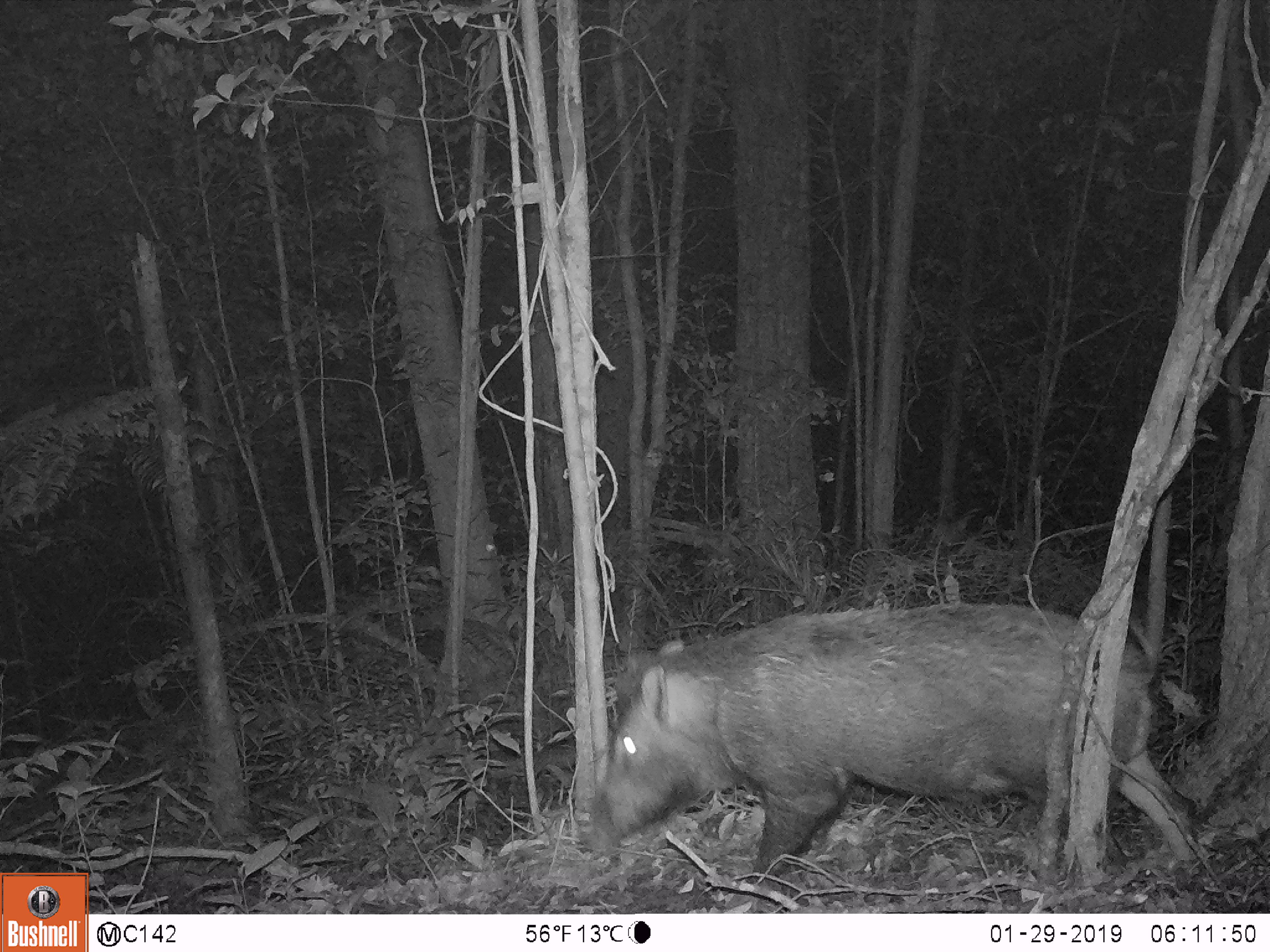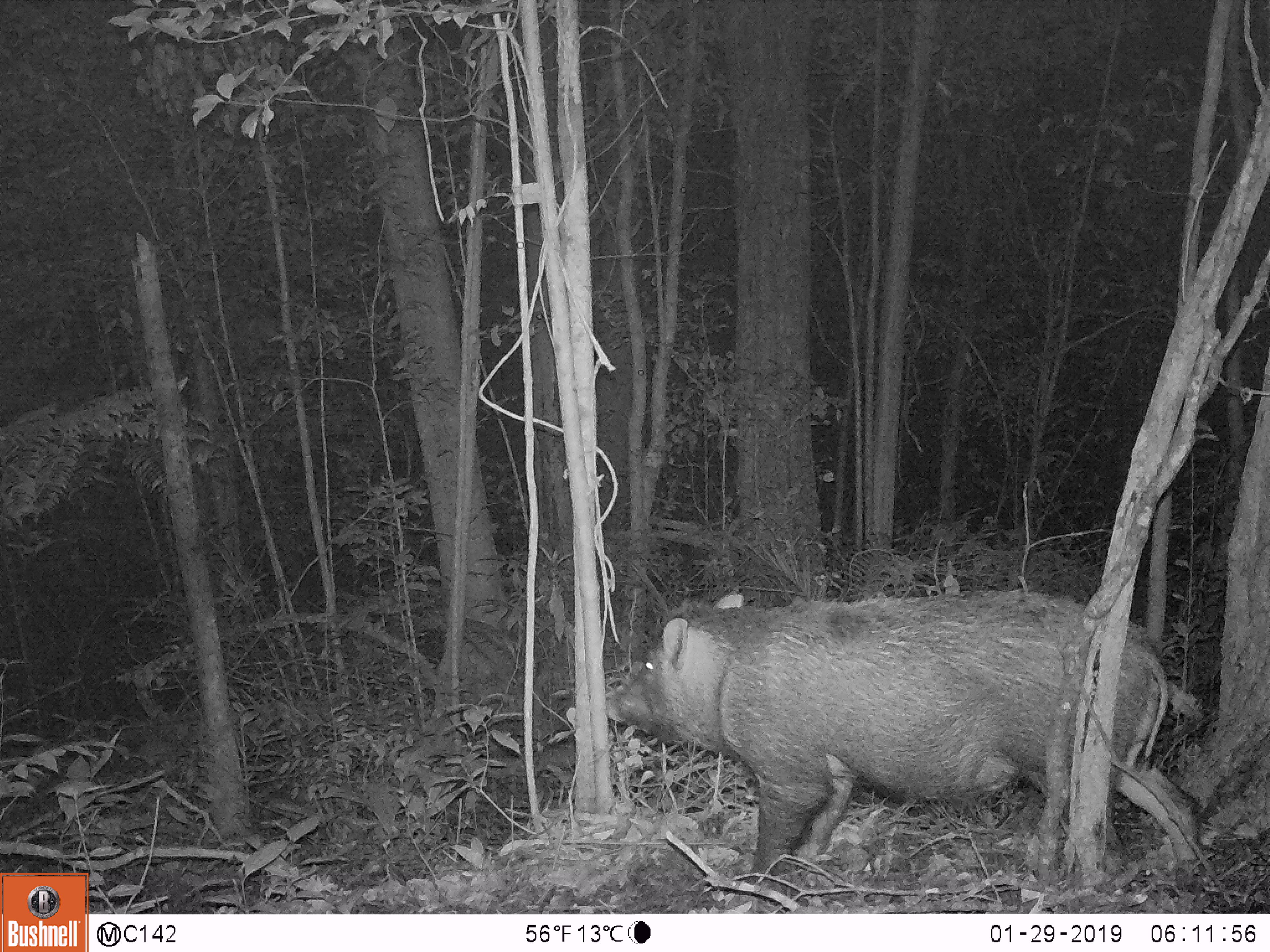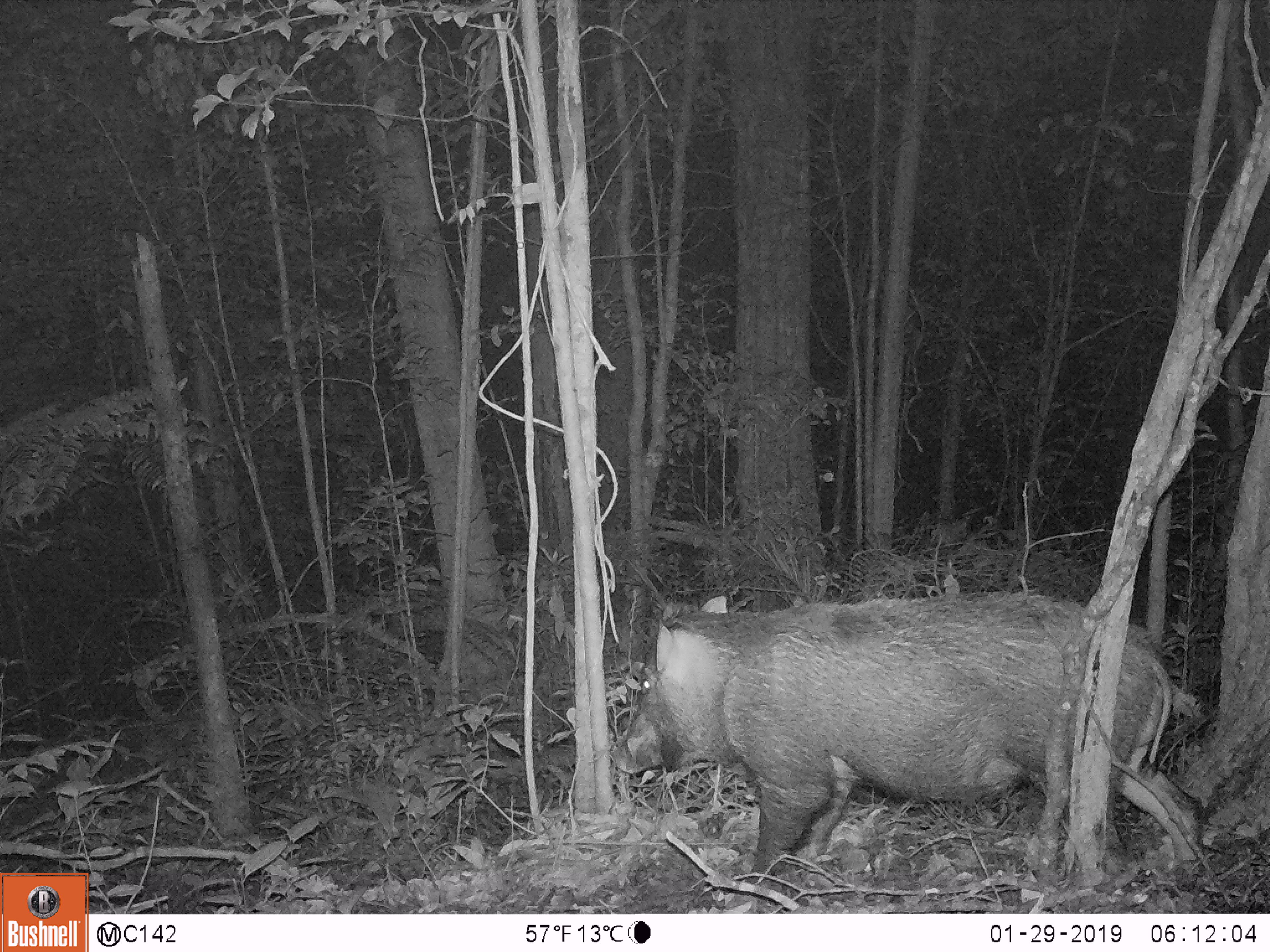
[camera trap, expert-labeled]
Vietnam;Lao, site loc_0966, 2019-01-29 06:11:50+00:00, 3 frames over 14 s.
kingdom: Animalia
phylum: Chordata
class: Mammalia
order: Artiodactyla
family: Suidae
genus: Sus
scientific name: Sus scrofa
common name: eurasian wild pig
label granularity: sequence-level